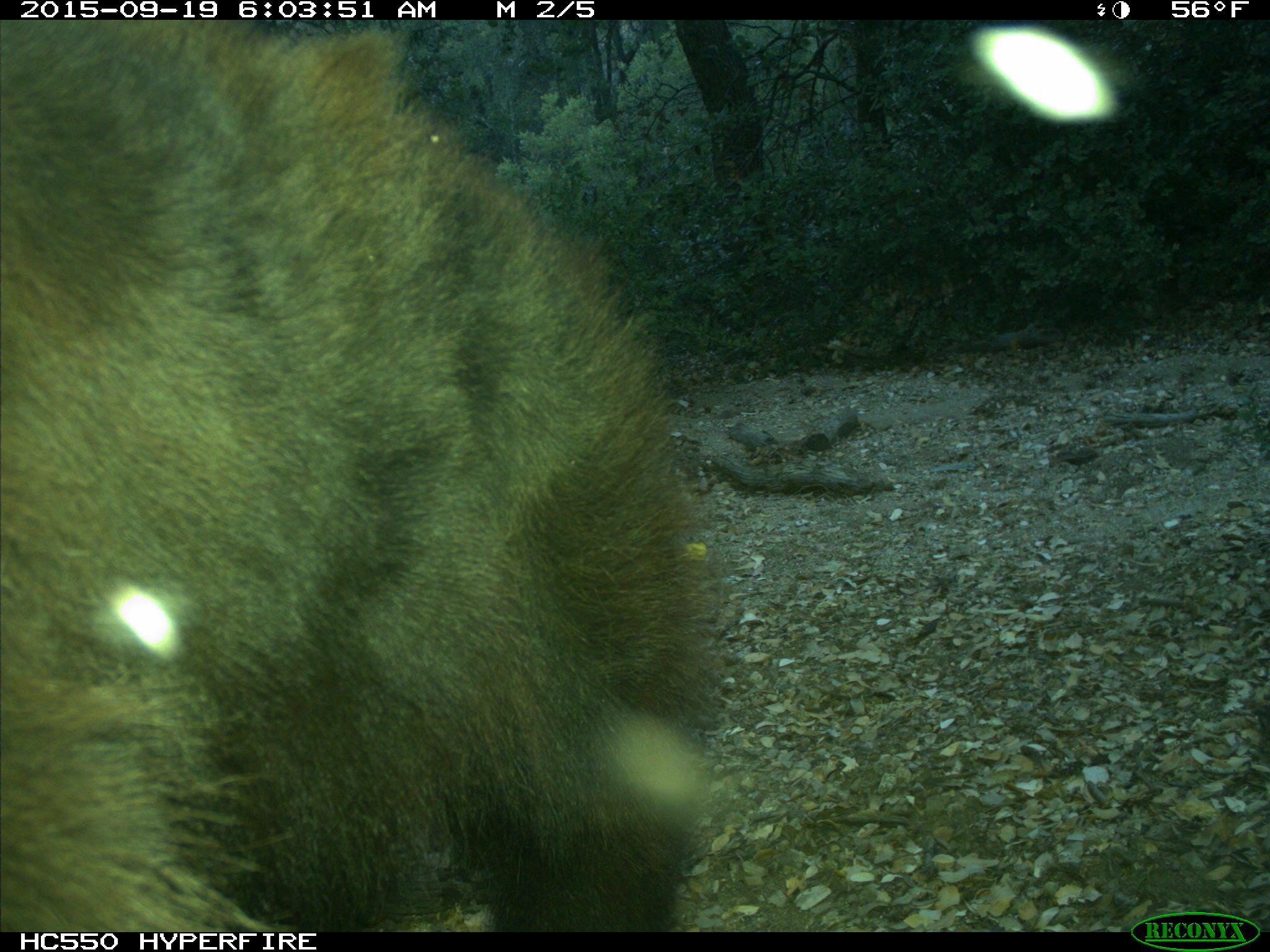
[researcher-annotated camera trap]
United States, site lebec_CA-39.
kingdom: Animalia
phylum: Chordata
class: Mammalia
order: Carnivora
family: Ursidae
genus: Ursus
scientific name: Ursus americanus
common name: american black bear